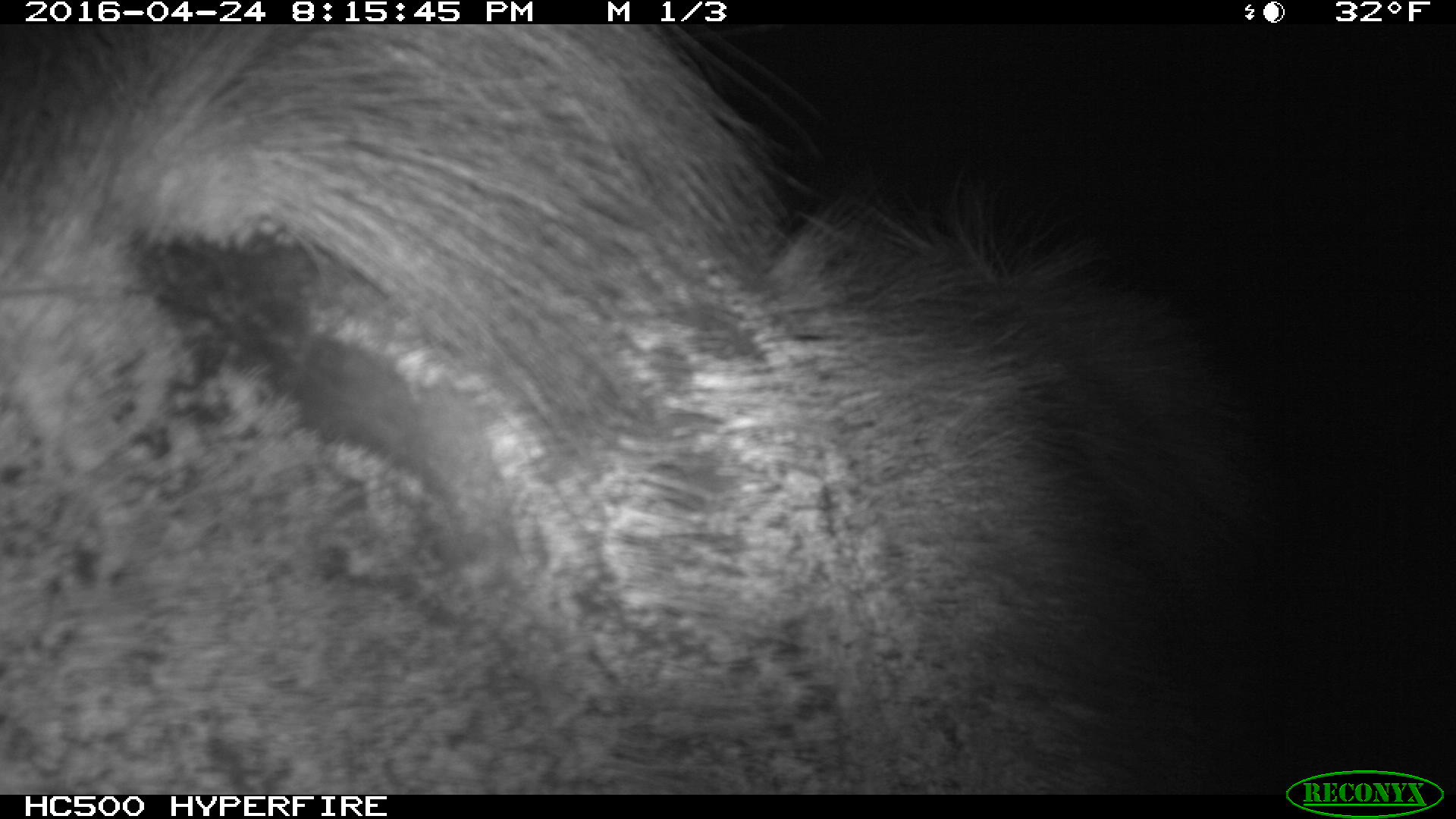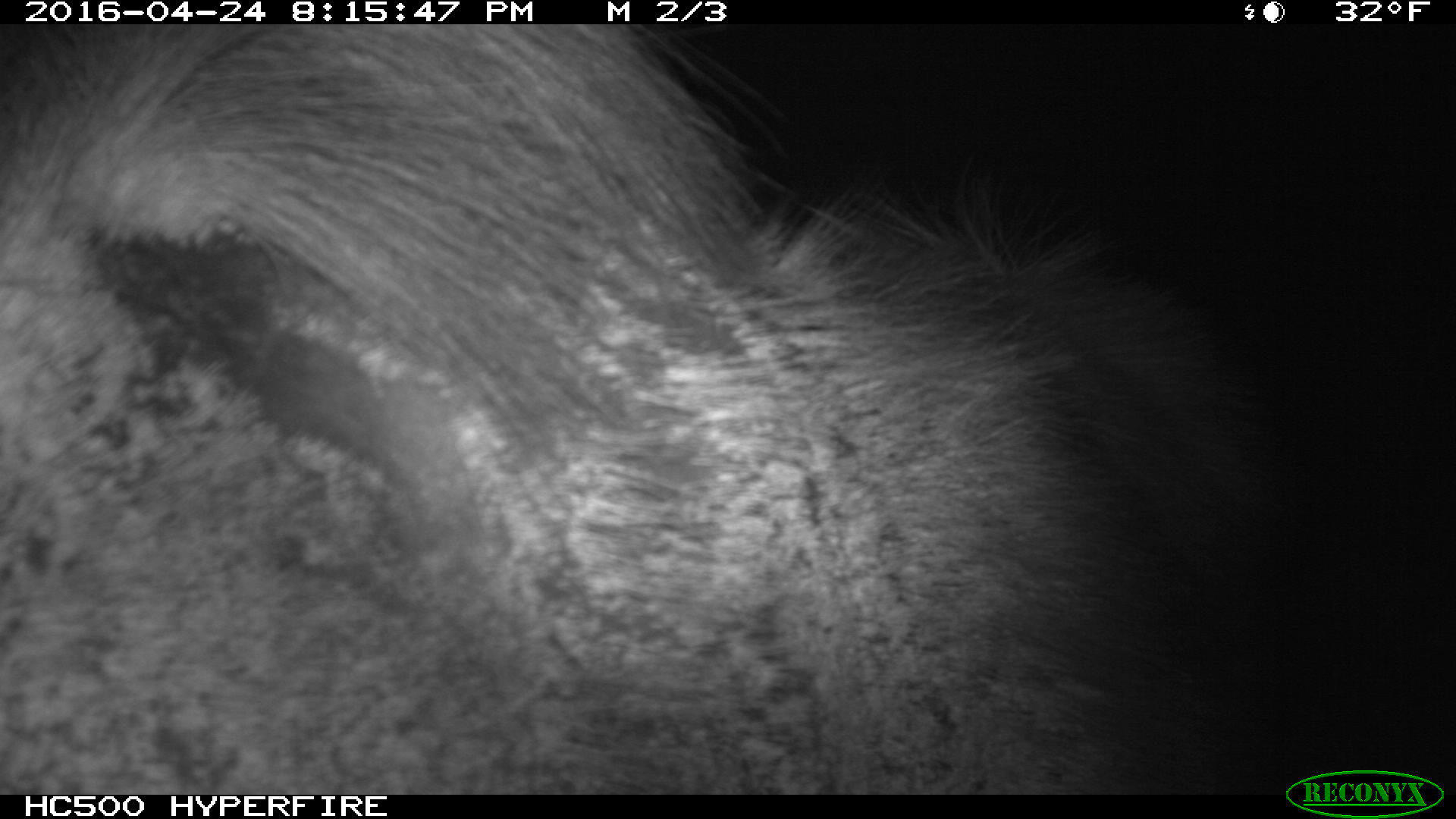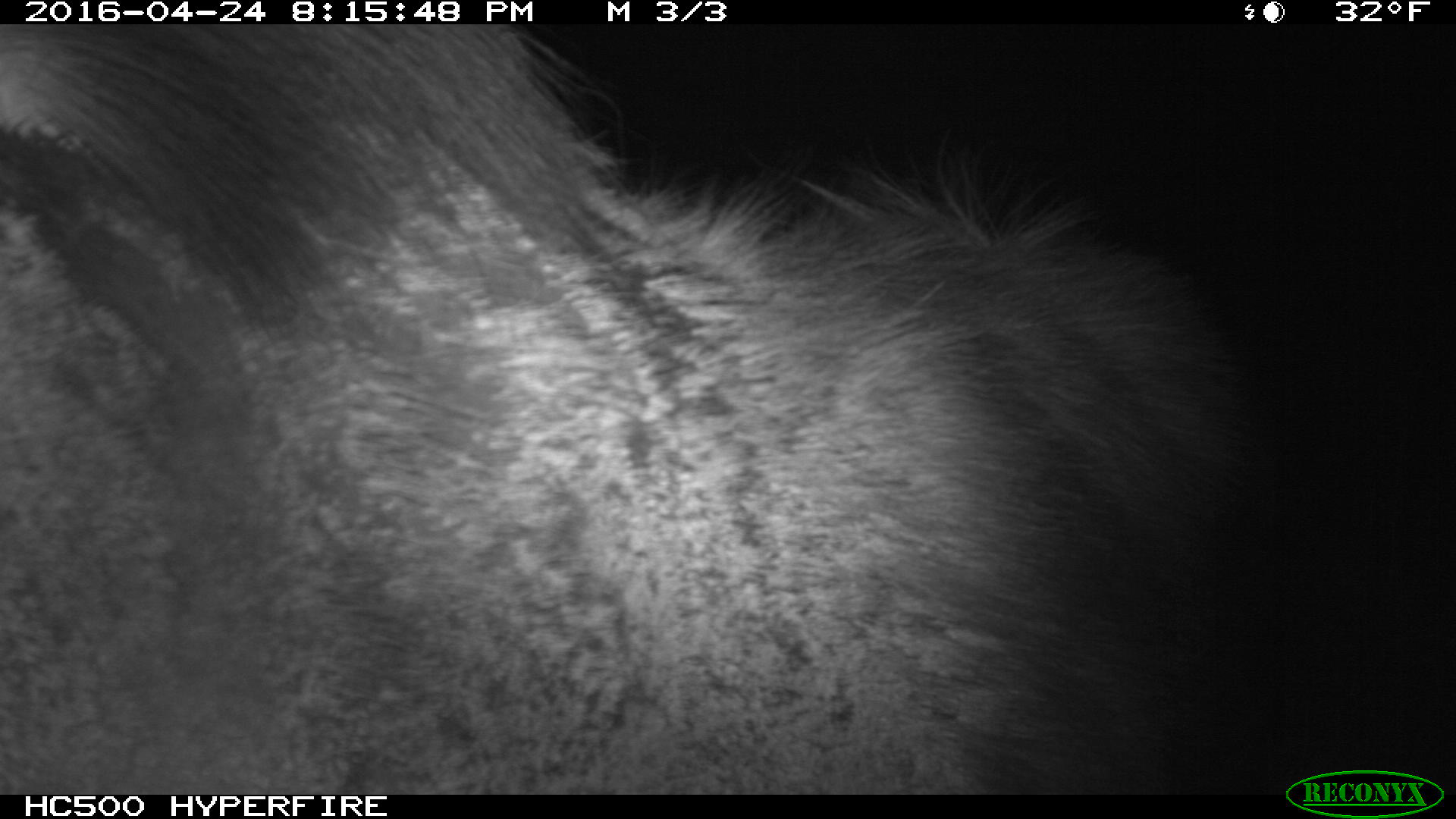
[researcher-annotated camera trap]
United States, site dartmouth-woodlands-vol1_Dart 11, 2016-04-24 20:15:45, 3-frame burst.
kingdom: Animalia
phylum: Chordata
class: Mammalia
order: Artiodactyla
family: Cervidae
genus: Alces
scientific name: Alces alces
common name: moose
Moose (Alces alces).